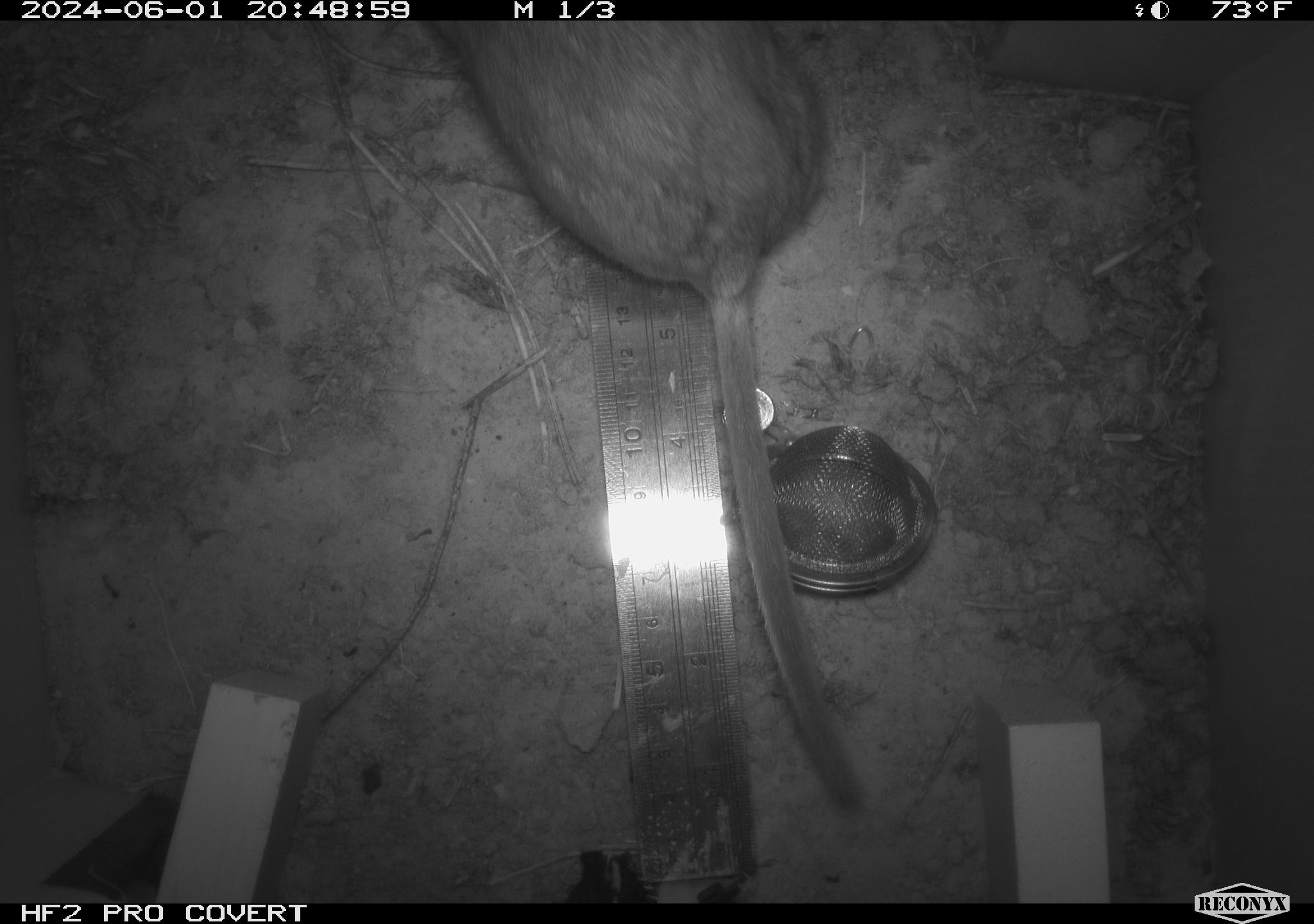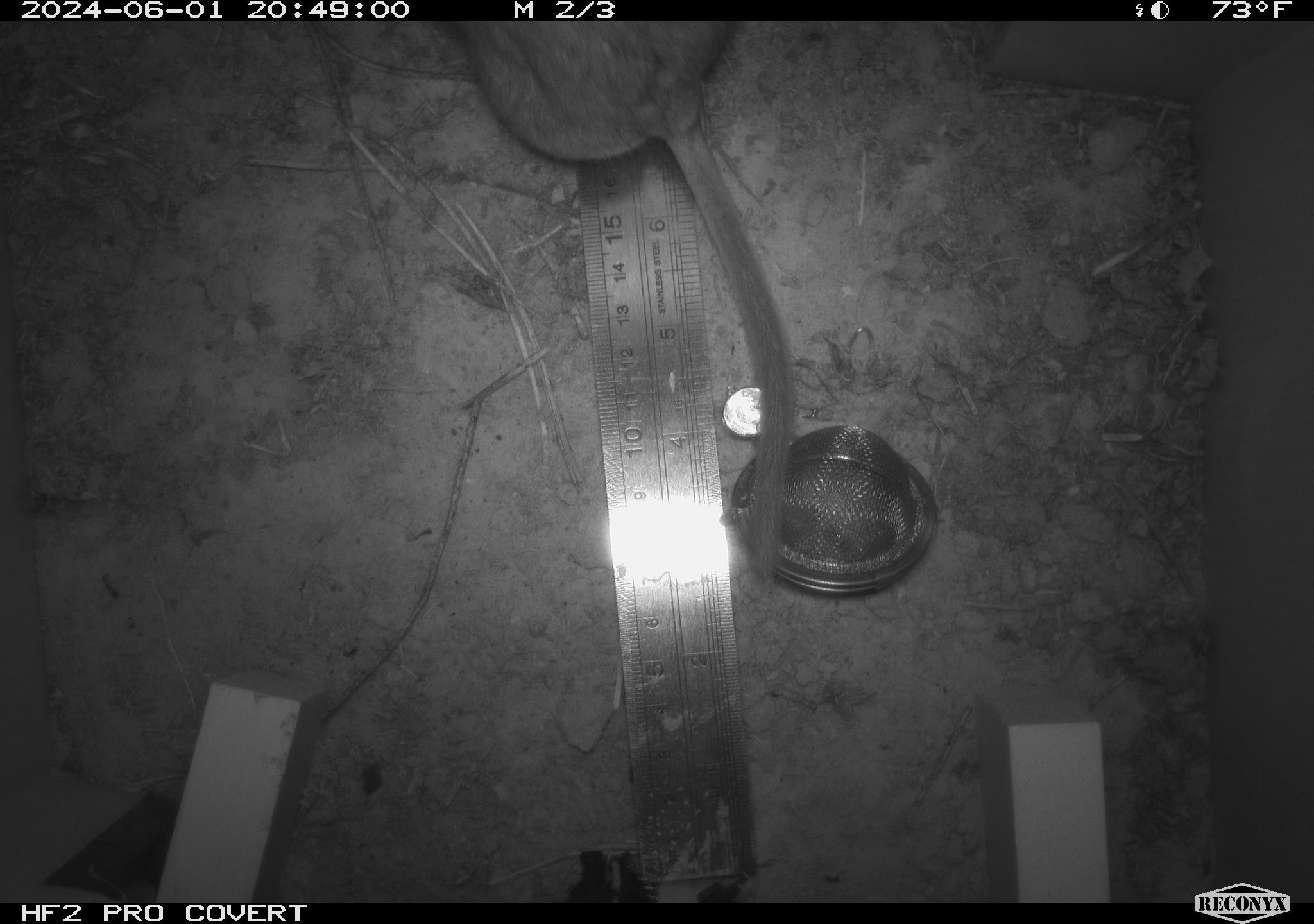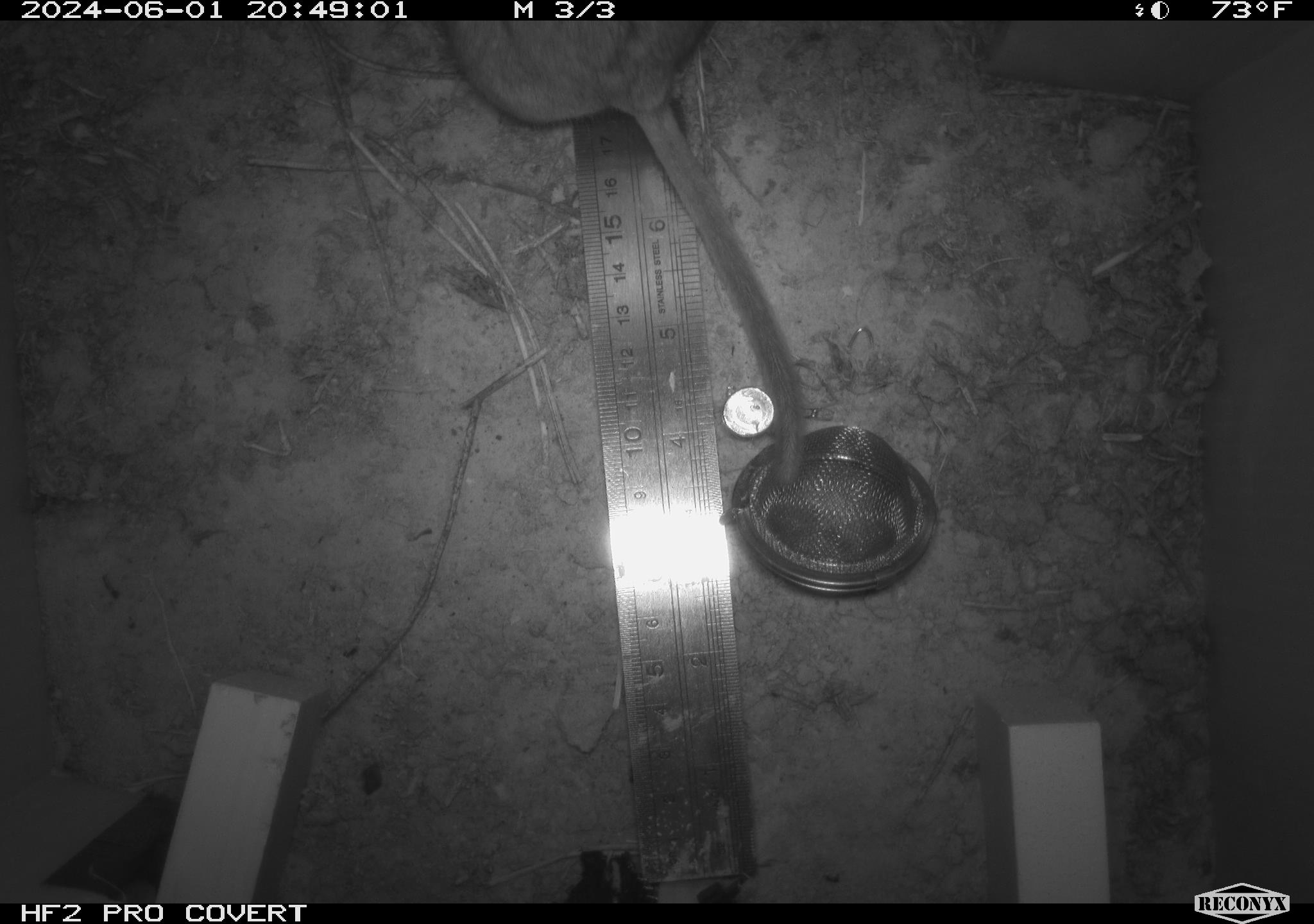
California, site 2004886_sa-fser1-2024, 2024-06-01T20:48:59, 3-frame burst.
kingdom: Animalia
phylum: Chordata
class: Mammalia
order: Rodentia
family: Sciuridae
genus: Neotamias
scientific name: Neotamias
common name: western chipmunks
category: neotamias species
Neotamias species (western chipmunks) (Neotamias).